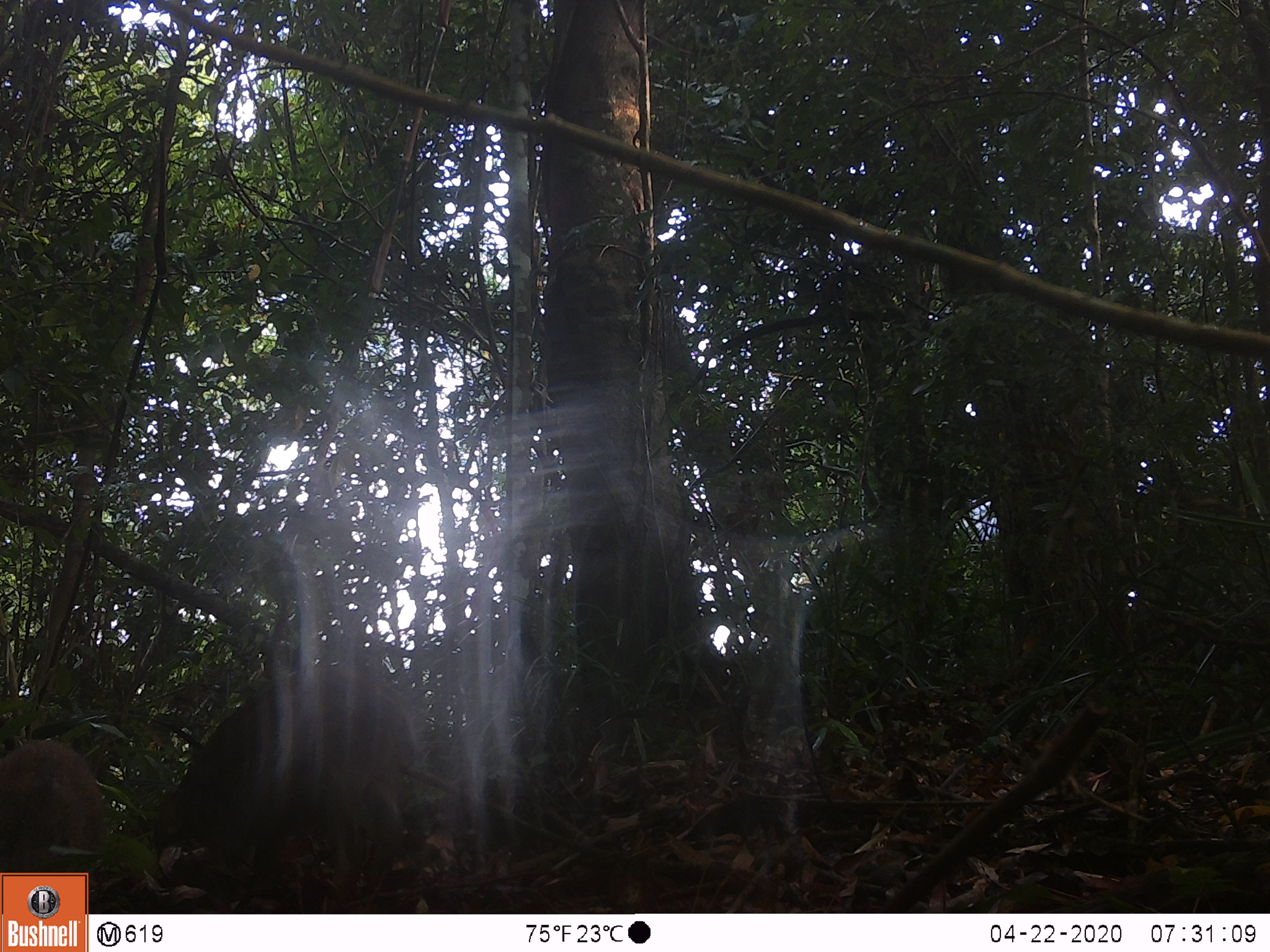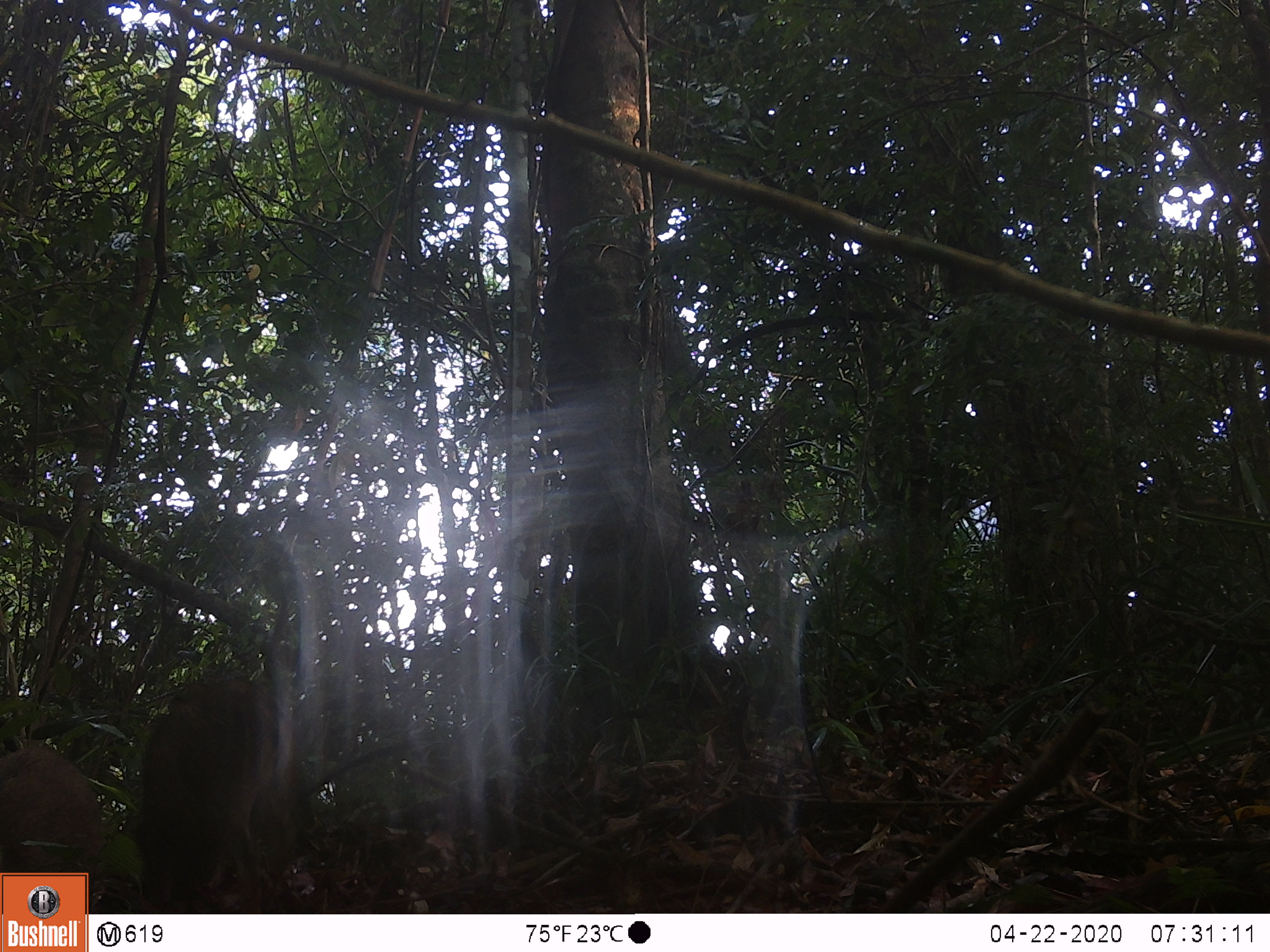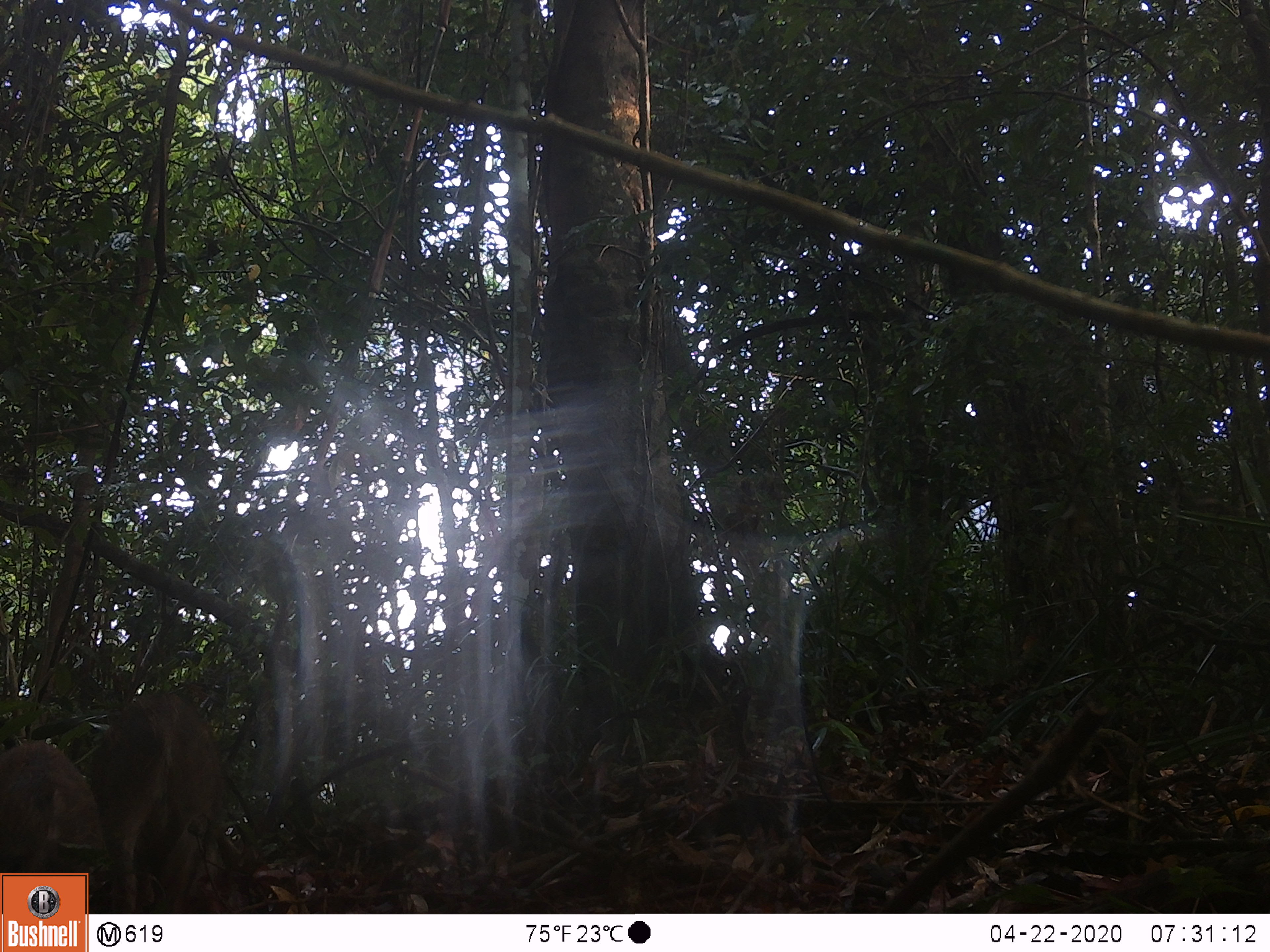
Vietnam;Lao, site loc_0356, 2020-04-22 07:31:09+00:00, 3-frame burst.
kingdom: Animalia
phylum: Chordata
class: Mammalia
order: Artiodactyla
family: Suidae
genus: Sus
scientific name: Sus scrofa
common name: eurasian wild pig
Eurasian wild pig (Sus scrofa). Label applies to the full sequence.